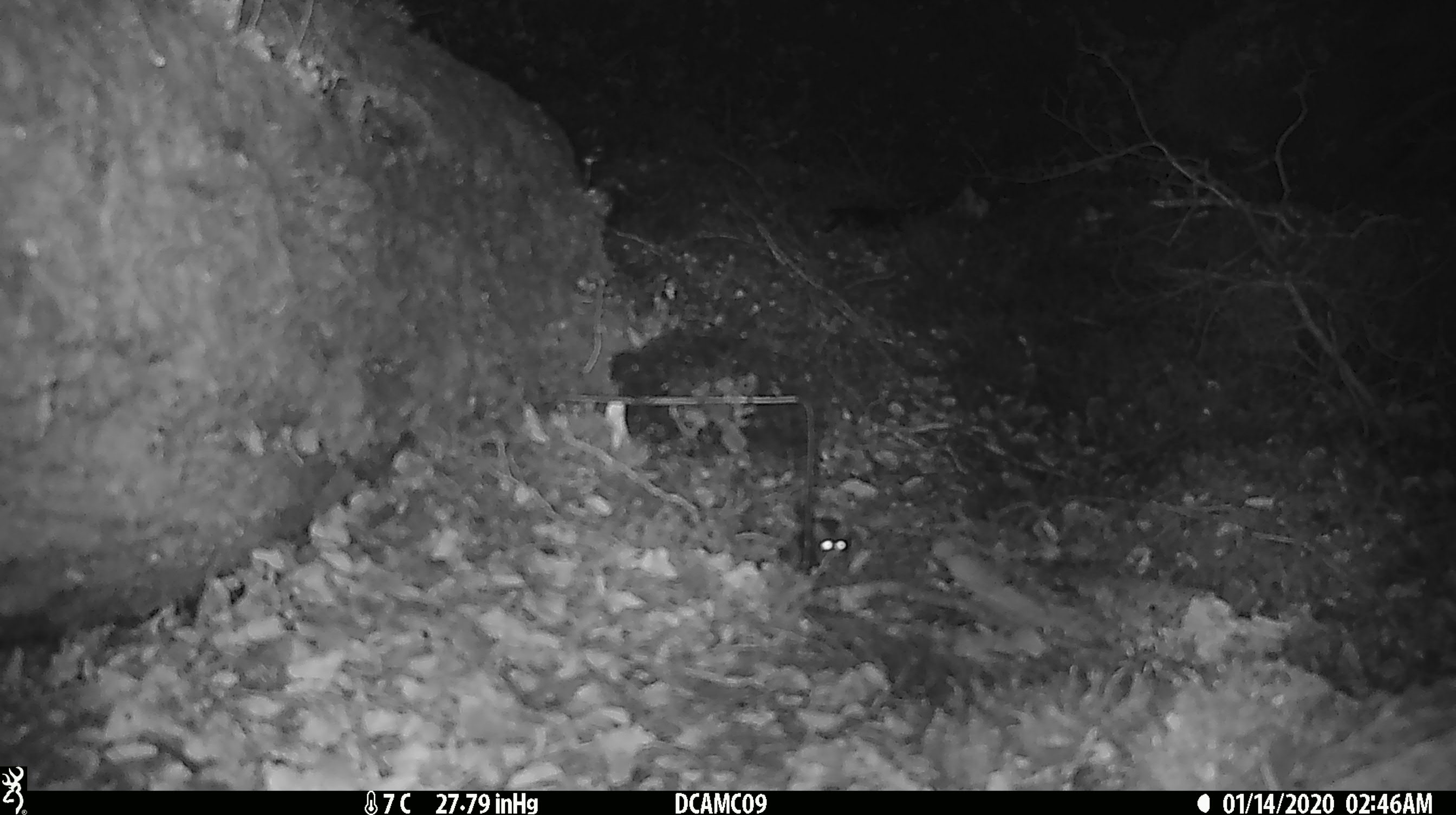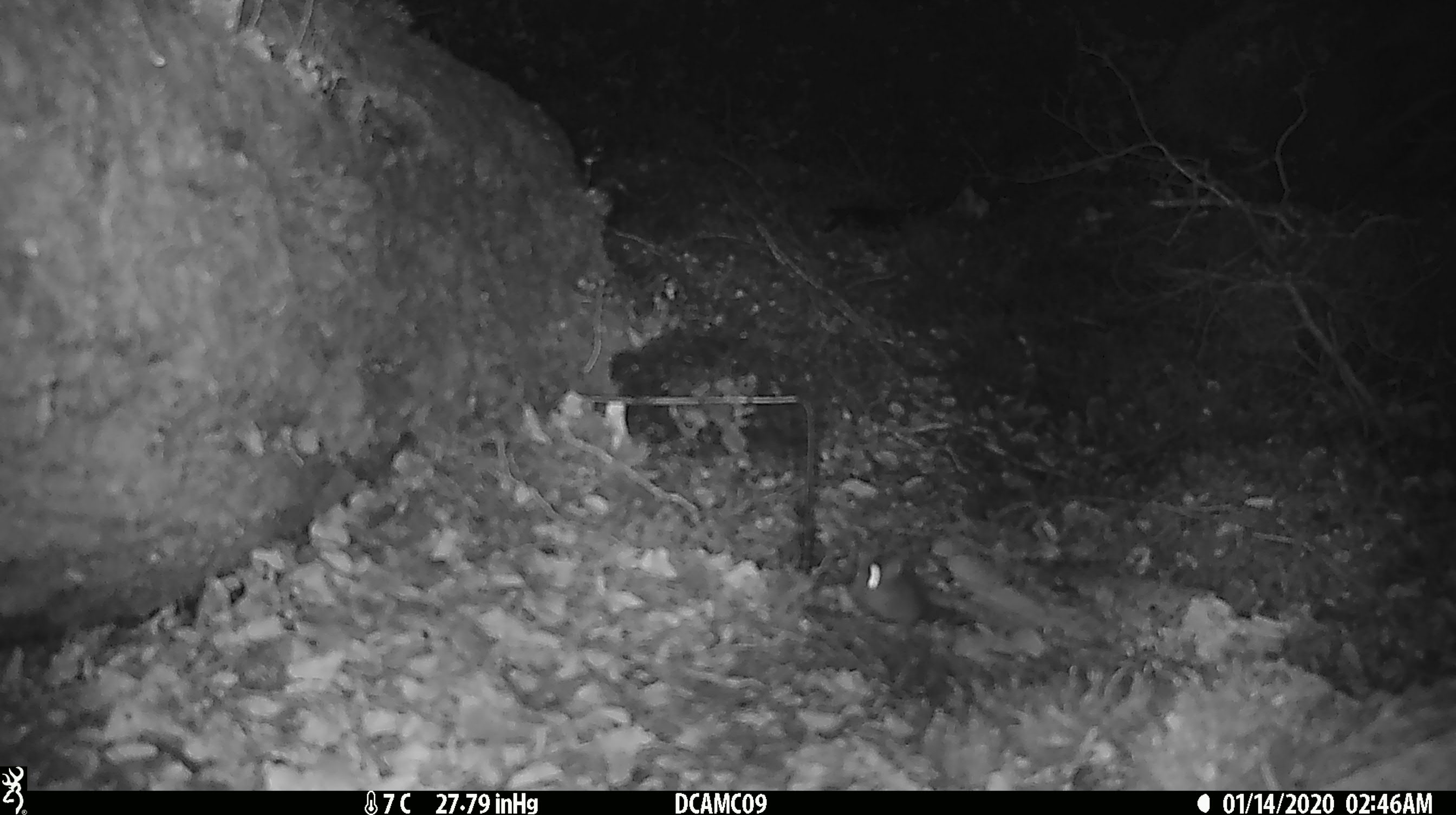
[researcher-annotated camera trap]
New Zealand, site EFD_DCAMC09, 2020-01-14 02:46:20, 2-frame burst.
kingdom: Animalia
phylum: Chordata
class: Mammalia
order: Rodentia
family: Muridae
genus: Mus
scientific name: Mus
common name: mouse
Mouse (Mus).